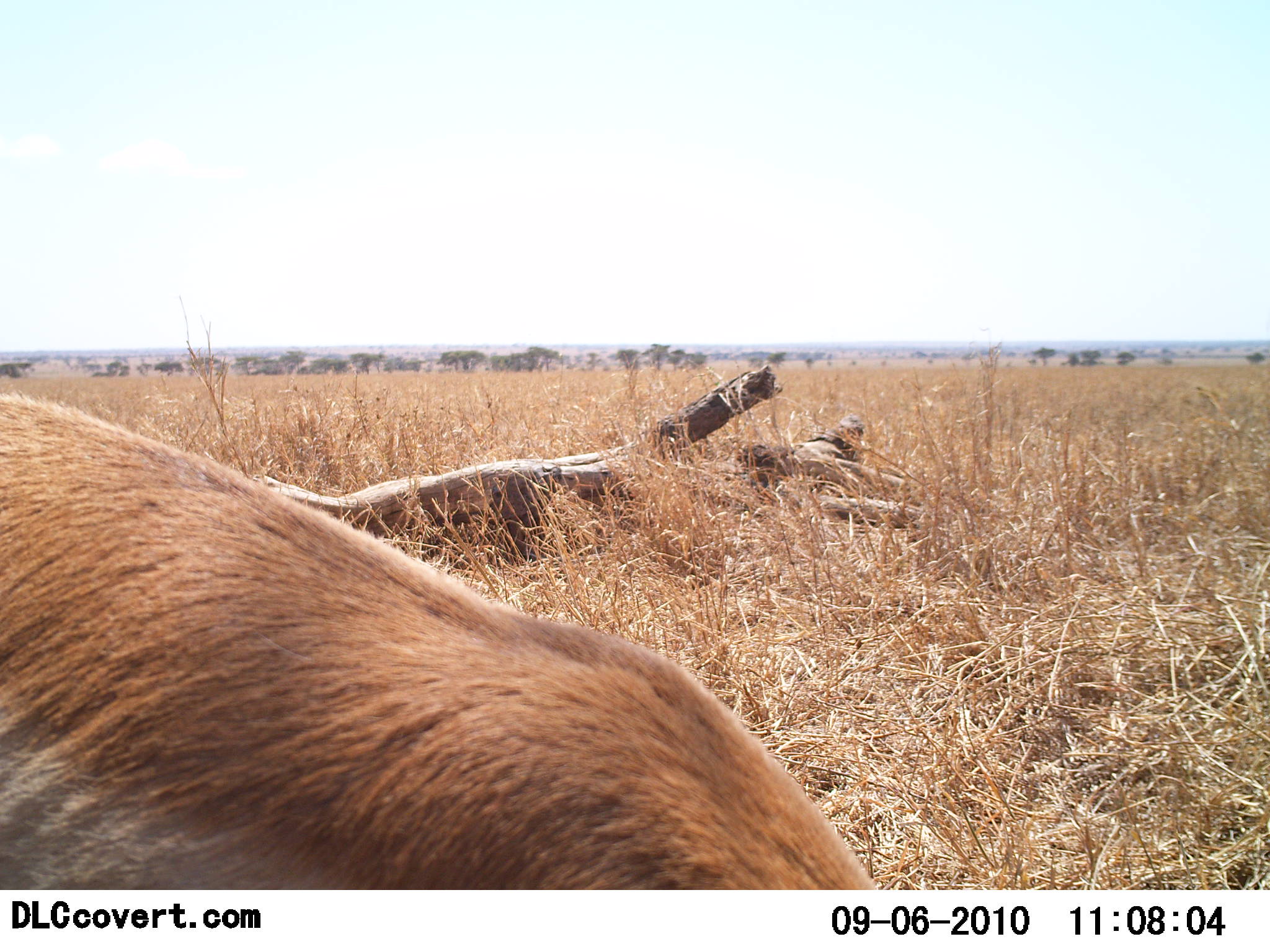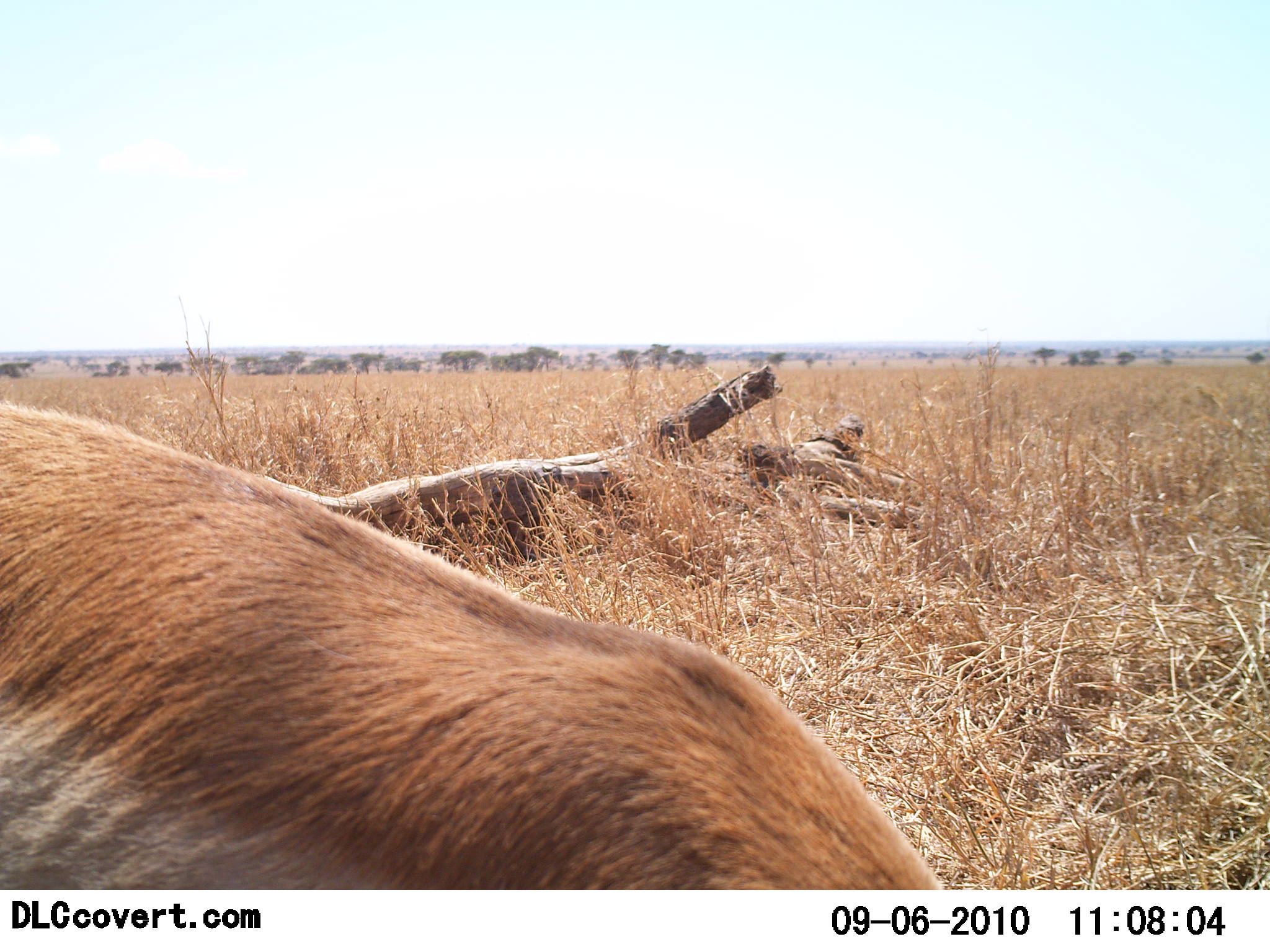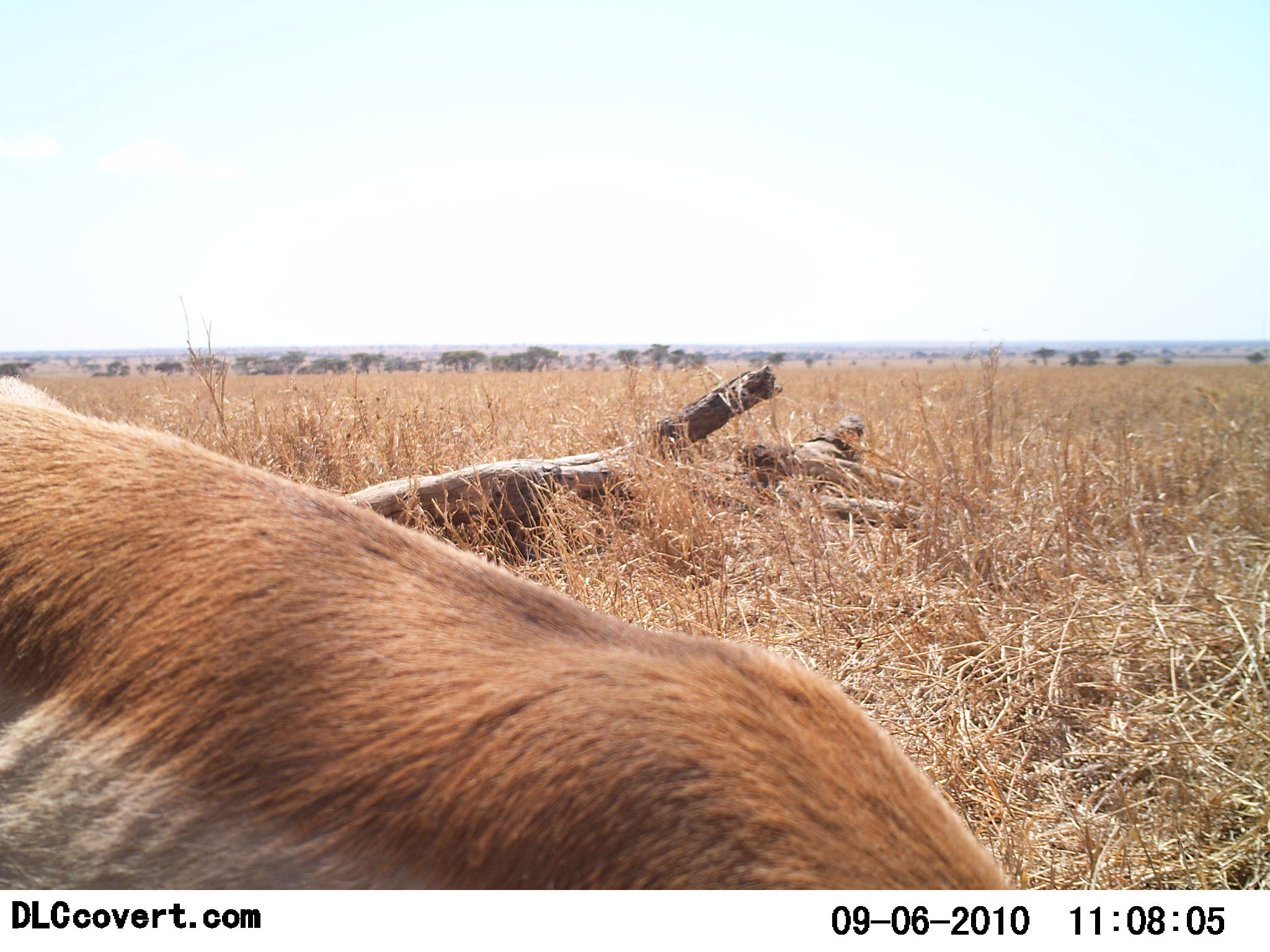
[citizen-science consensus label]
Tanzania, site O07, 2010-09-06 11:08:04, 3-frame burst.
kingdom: Animalia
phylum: Chordata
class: Mammalia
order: Artiodactyla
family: Bovidae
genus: Eudorcas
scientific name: Eudorcas thomsonii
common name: thomson's gazelle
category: gazellethomsons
Gazellethomsons (thomson's gazelle) (Eudorcas thomsonii), count 1. Behavior (volunteer vote fractions): standing 43%, resting 0%, moving 0%, interacting 0%. Young present (vote fraction): 0%. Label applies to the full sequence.